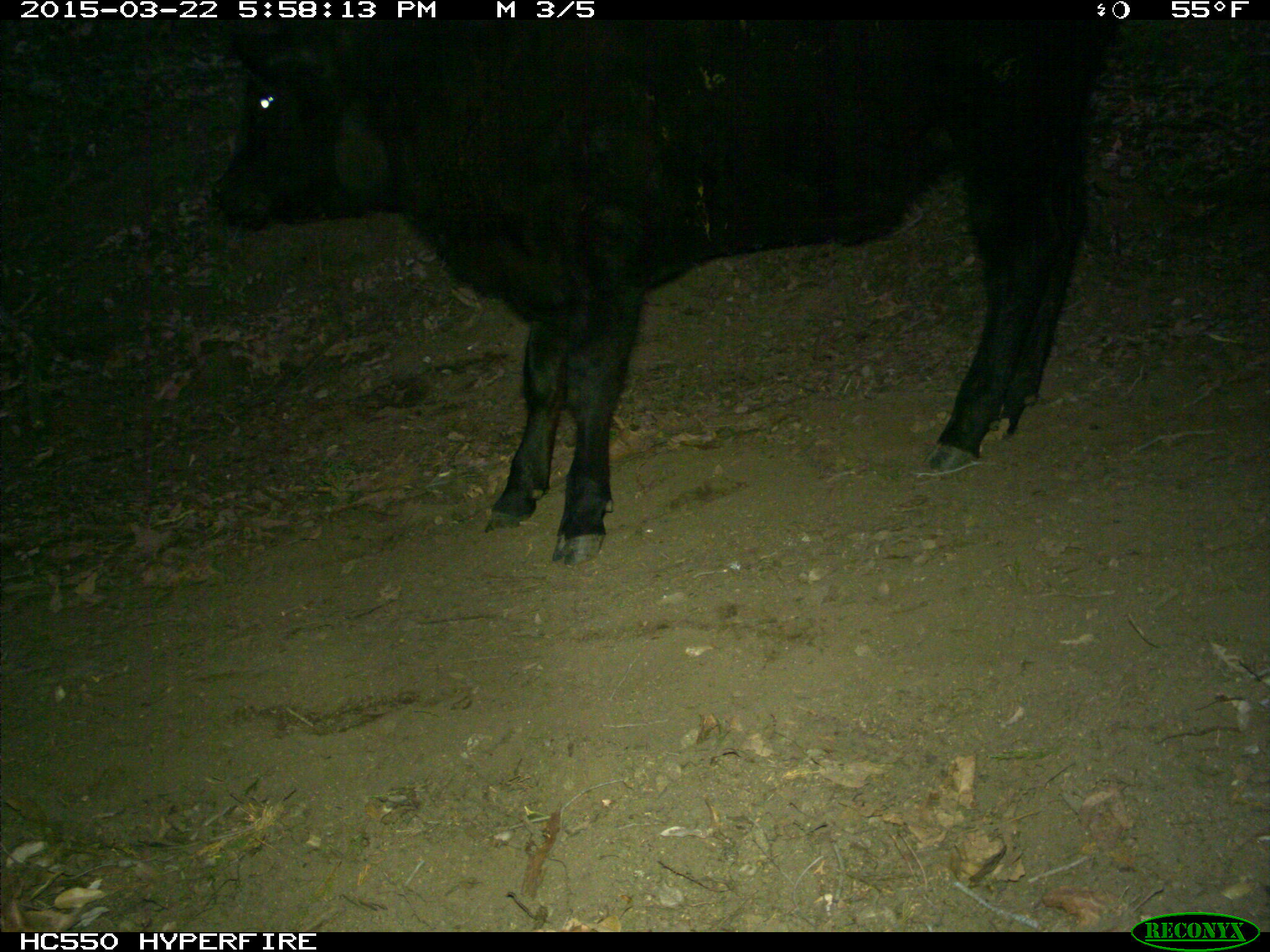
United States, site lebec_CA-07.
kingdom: Animalia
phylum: Chordata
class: Mammalia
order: Artiodactyla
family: Bovidae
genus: Bos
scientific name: Bos taurus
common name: domestic cow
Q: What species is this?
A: Bos taurus (domestic cow).